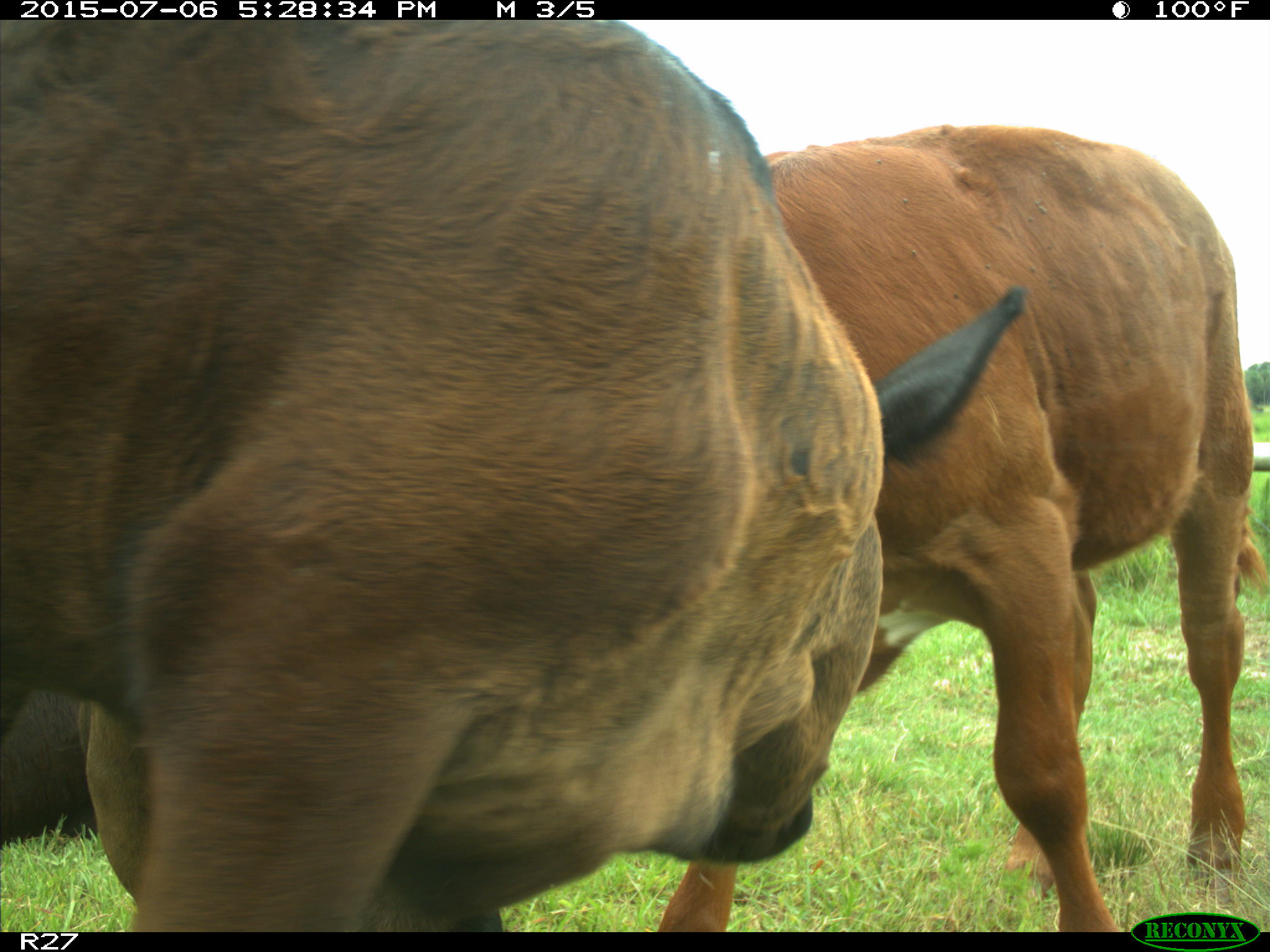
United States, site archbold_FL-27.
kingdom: Animalia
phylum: Chordata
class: Mammalia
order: Artiodactyla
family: Bovidae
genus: Bos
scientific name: Bos taurus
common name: domestic cow